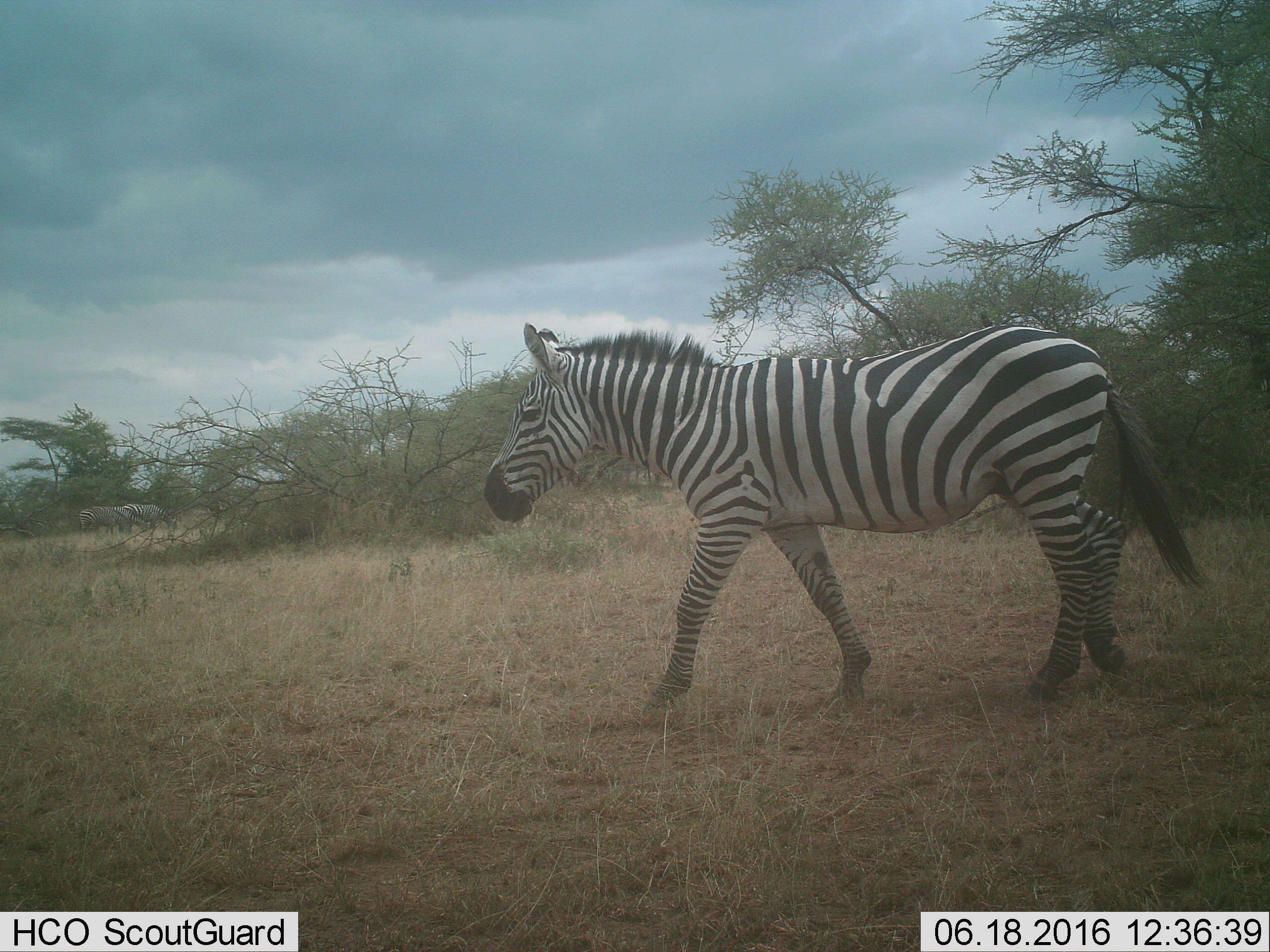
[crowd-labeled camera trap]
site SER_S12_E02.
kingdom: Animalia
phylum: Chordata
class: Mammalia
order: Perissodactyla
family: Equidae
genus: Equus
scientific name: Equus quagga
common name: plains zebra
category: zebraplains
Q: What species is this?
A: Zebraplains (plains zebra) (Equus quagga).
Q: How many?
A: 1.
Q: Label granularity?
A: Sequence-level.